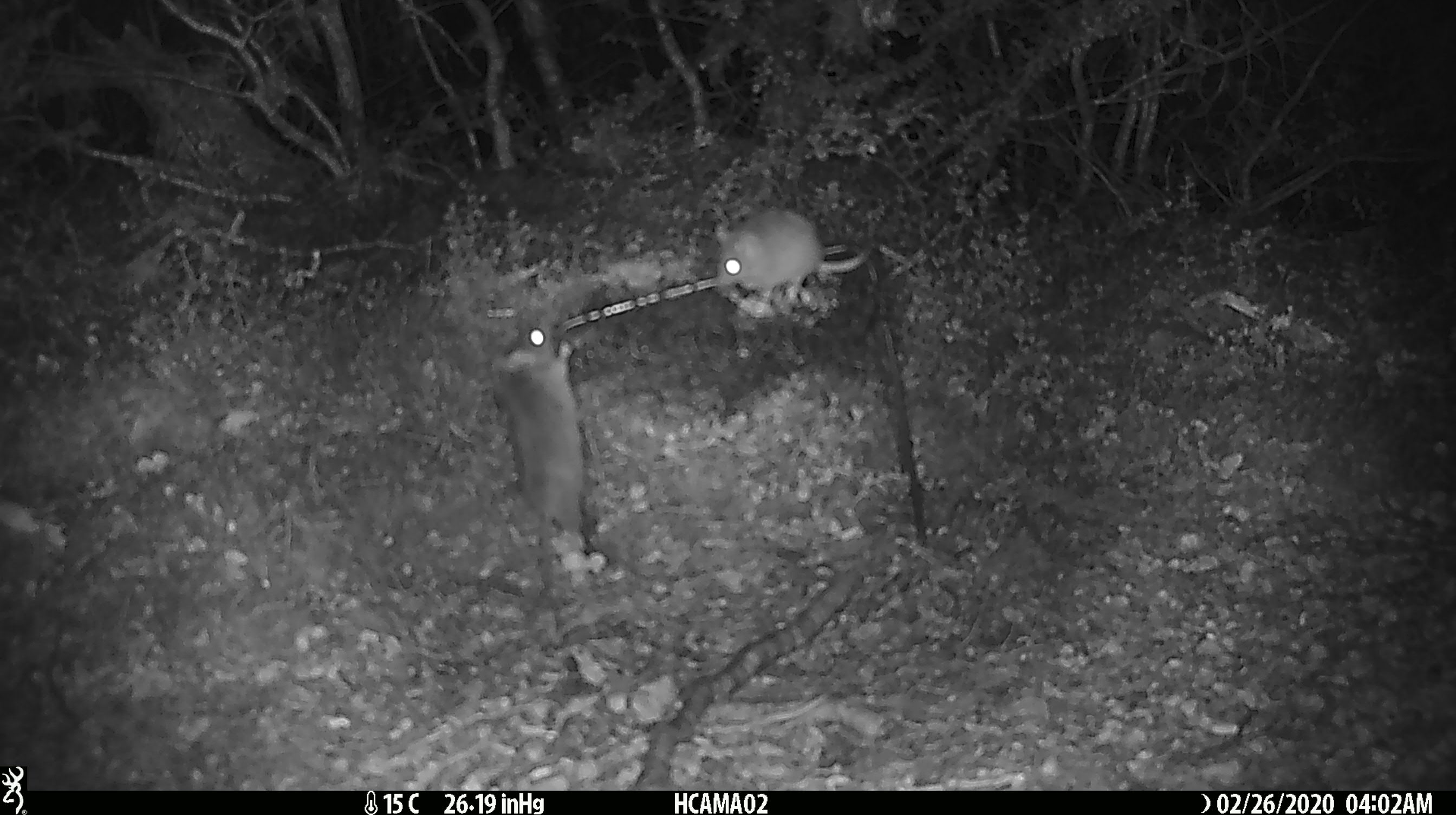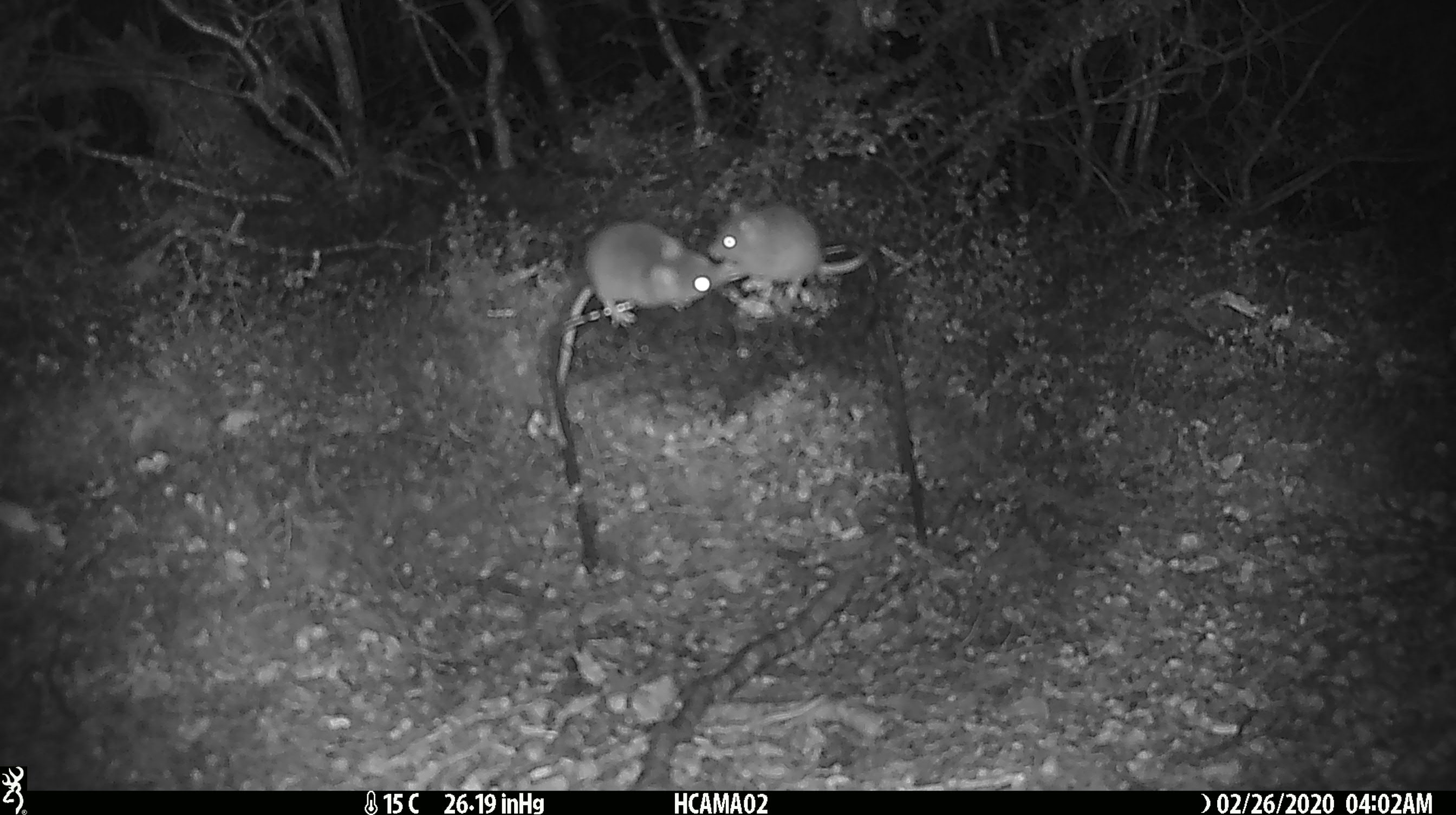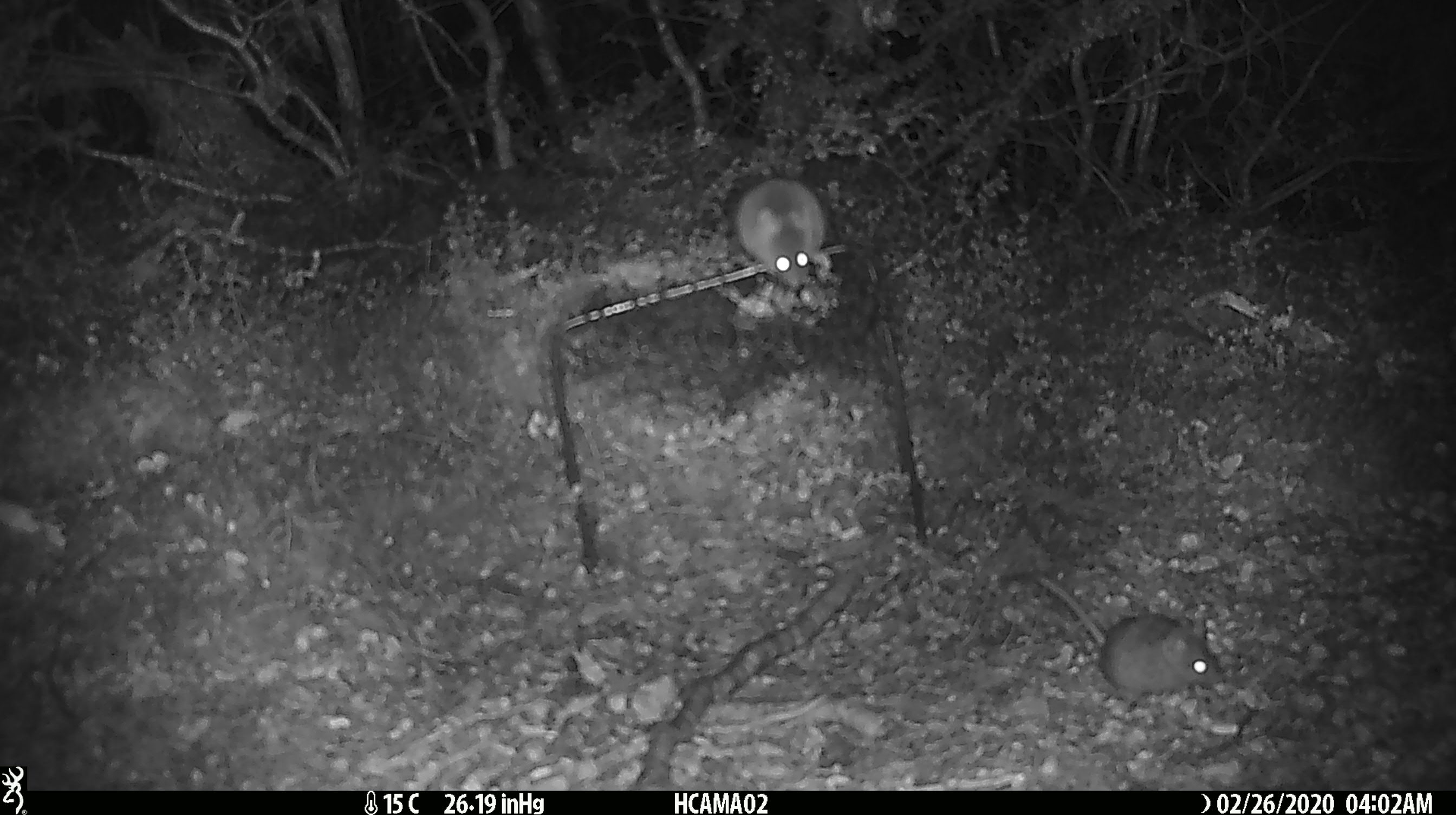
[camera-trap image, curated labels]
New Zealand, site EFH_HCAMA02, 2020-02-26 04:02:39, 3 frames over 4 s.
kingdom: Animalia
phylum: Chordata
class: Mammalia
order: Rodentia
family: Muridae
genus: Mus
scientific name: Mus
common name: mouse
Mouse (Mus).